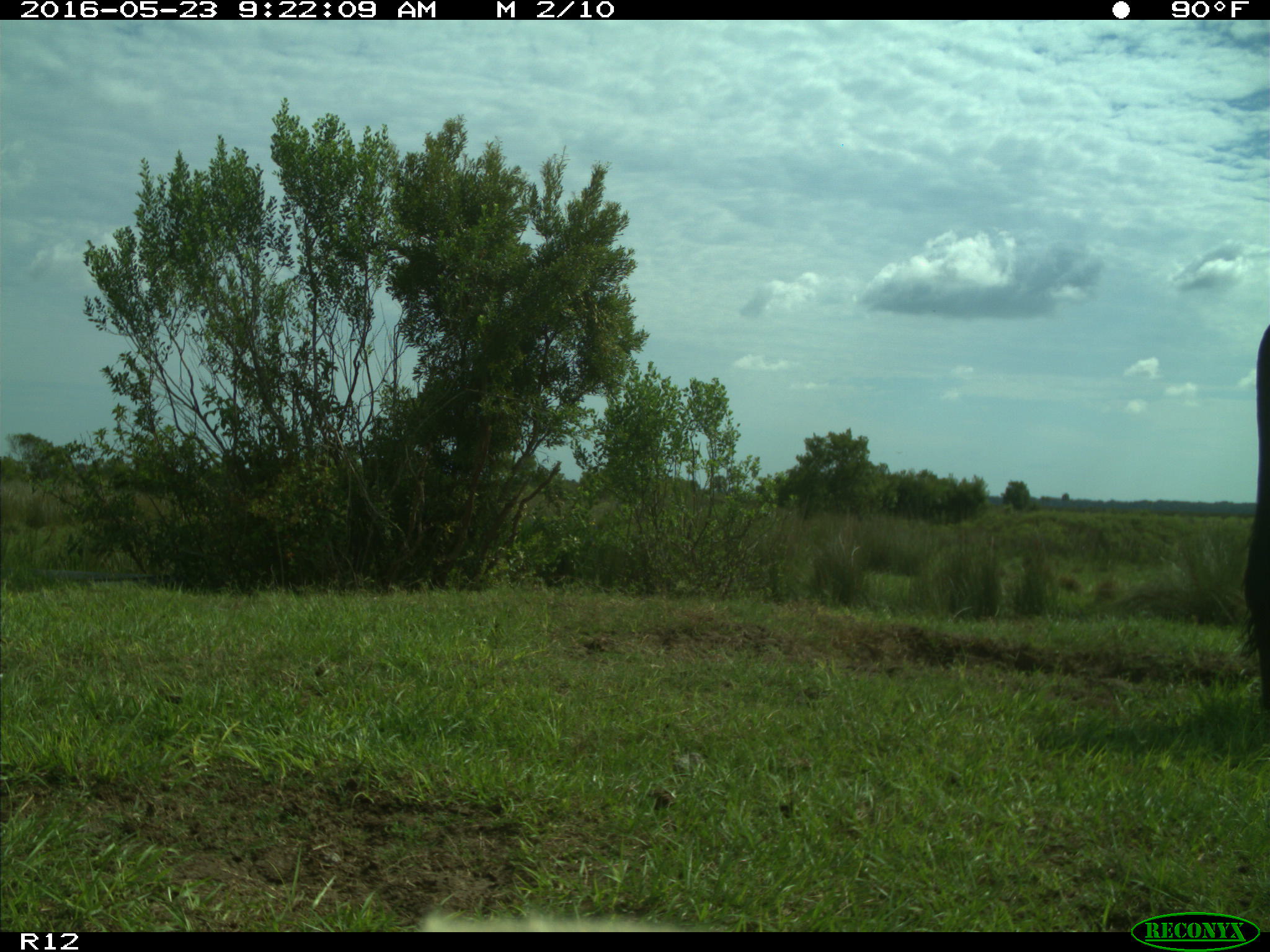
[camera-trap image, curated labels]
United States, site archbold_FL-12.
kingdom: Animalia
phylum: Chordata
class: Mammalia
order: Artiodactyla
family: Bovidae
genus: Bos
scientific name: Bos taurus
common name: domestic cow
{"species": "Bos taurus (domestic cow)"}